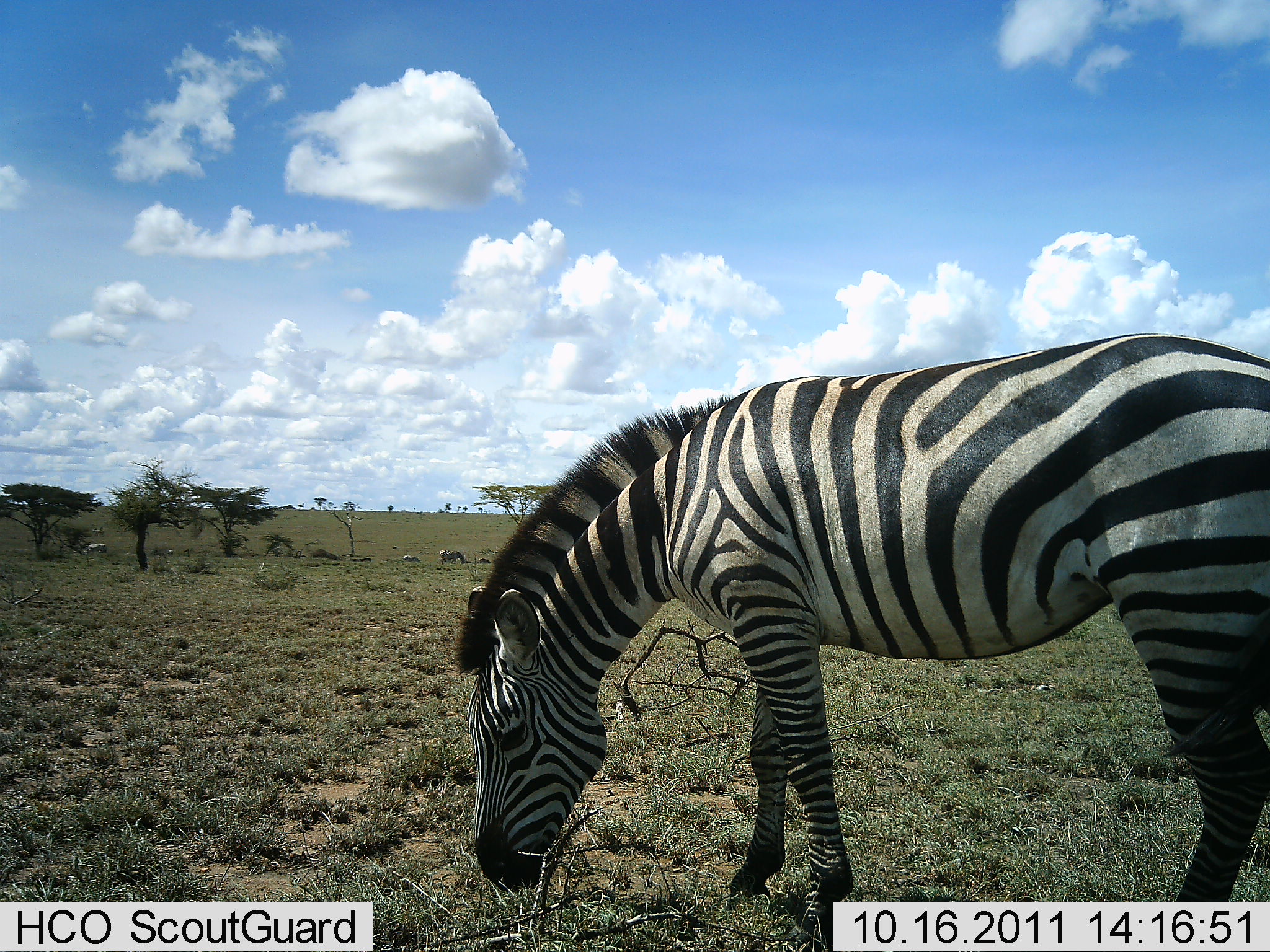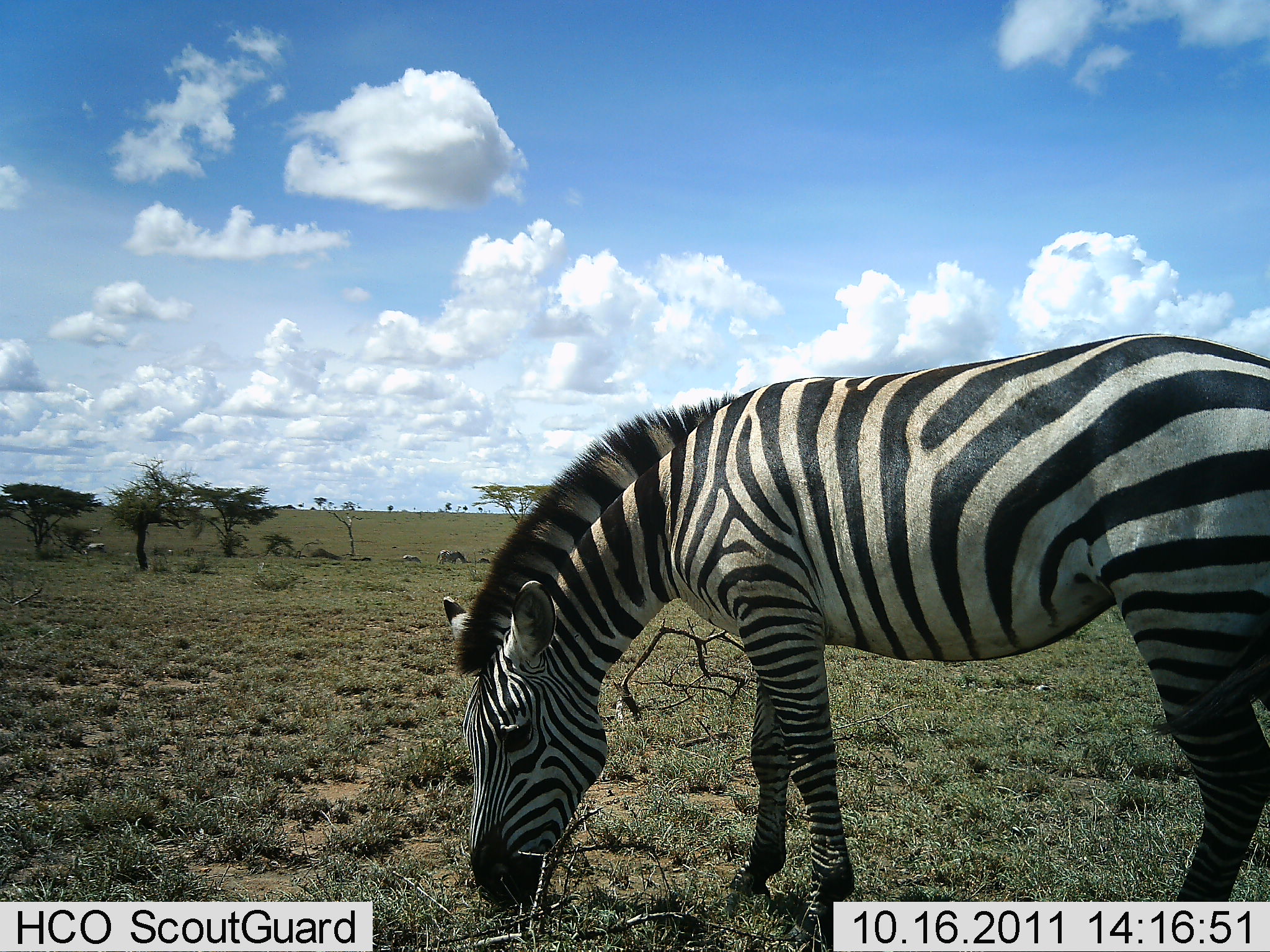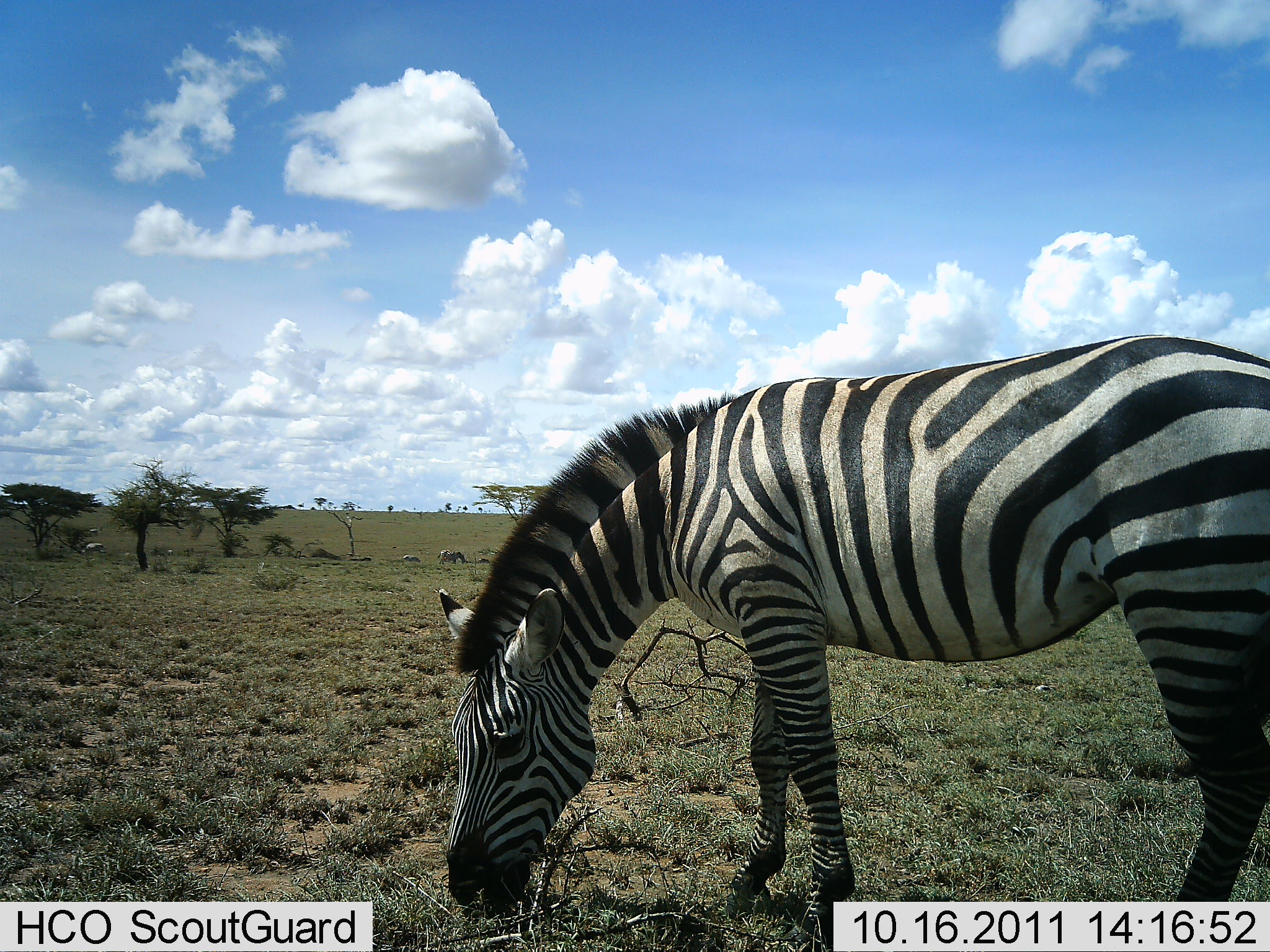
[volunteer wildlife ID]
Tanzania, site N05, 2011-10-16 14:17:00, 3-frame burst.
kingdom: Animalia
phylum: Chordata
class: Mammalia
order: Perissodactyla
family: Equidae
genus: Equus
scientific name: Equus quagga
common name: plains zebra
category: zebra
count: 1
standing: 18%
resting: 0%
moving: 0%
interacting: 0%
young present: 0%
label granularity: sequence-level